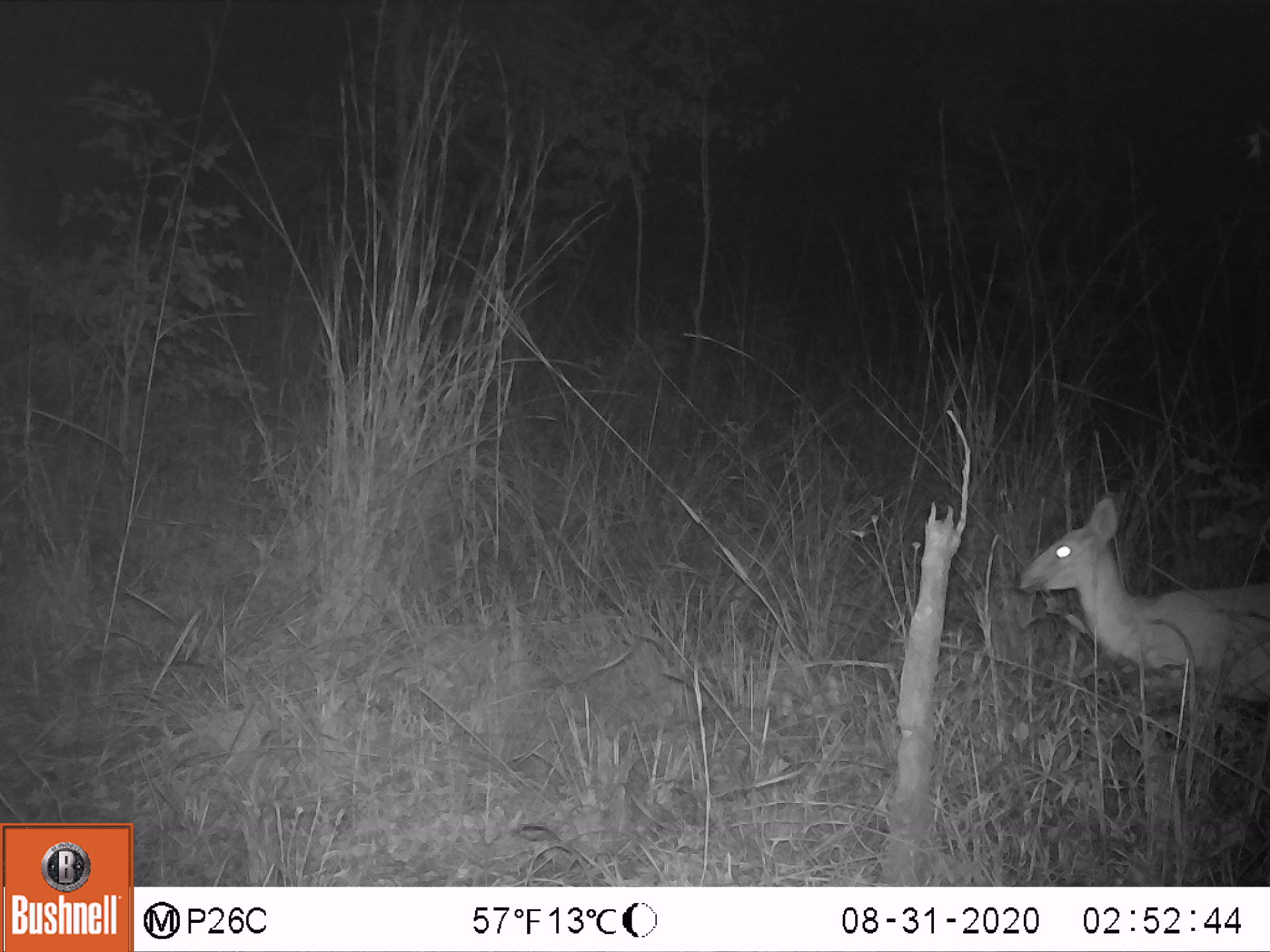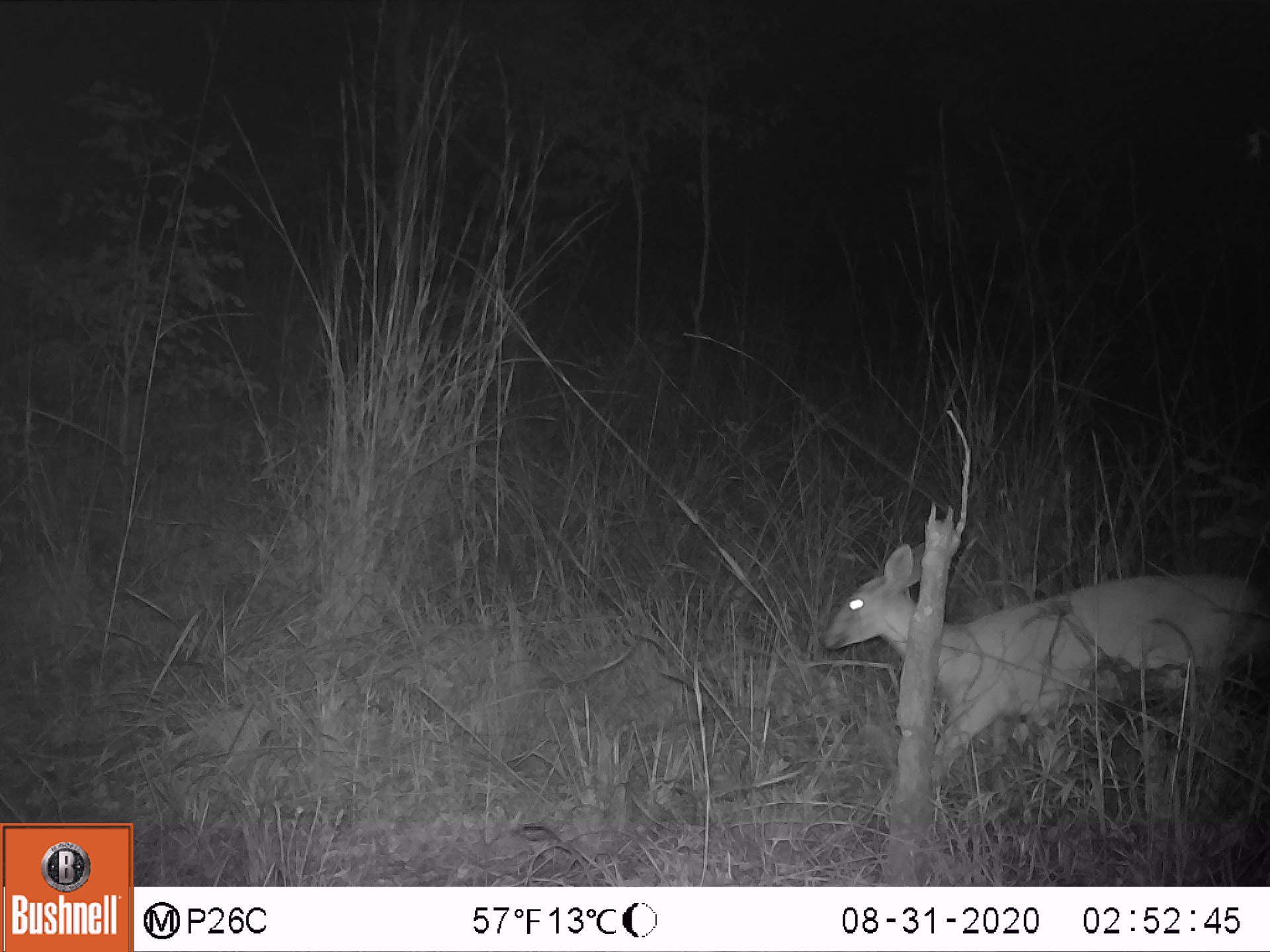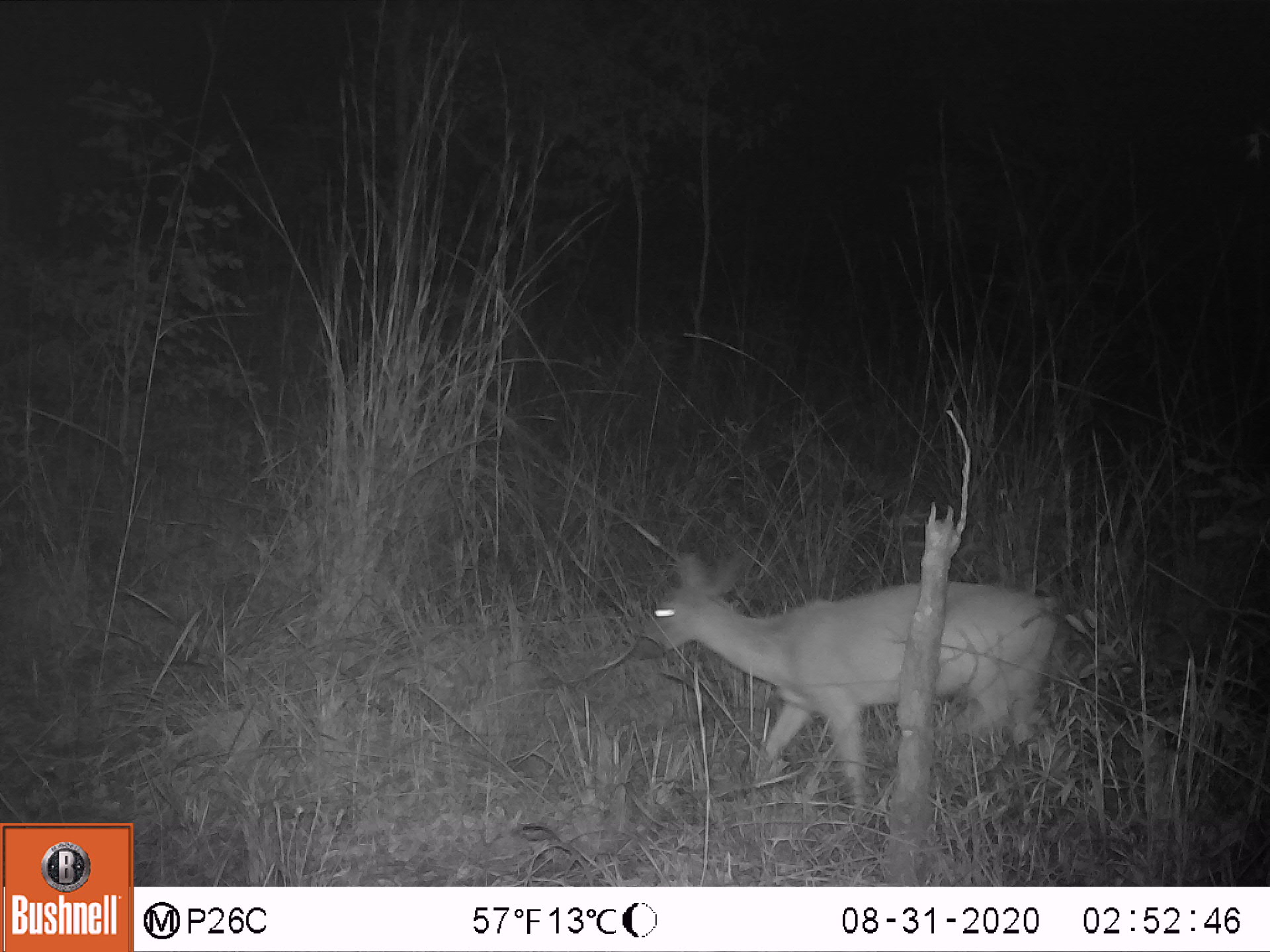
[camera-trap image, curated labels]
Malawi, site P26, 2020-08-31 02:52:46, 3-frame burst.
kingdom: Animalia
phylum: Chordata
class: Mammalia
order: Artiodactyla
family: Bovidae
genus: Sylvicapra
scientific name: Sylvicapra grimmia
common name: common duiker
Common duiker (Sylvicapra grimmia), count 1.